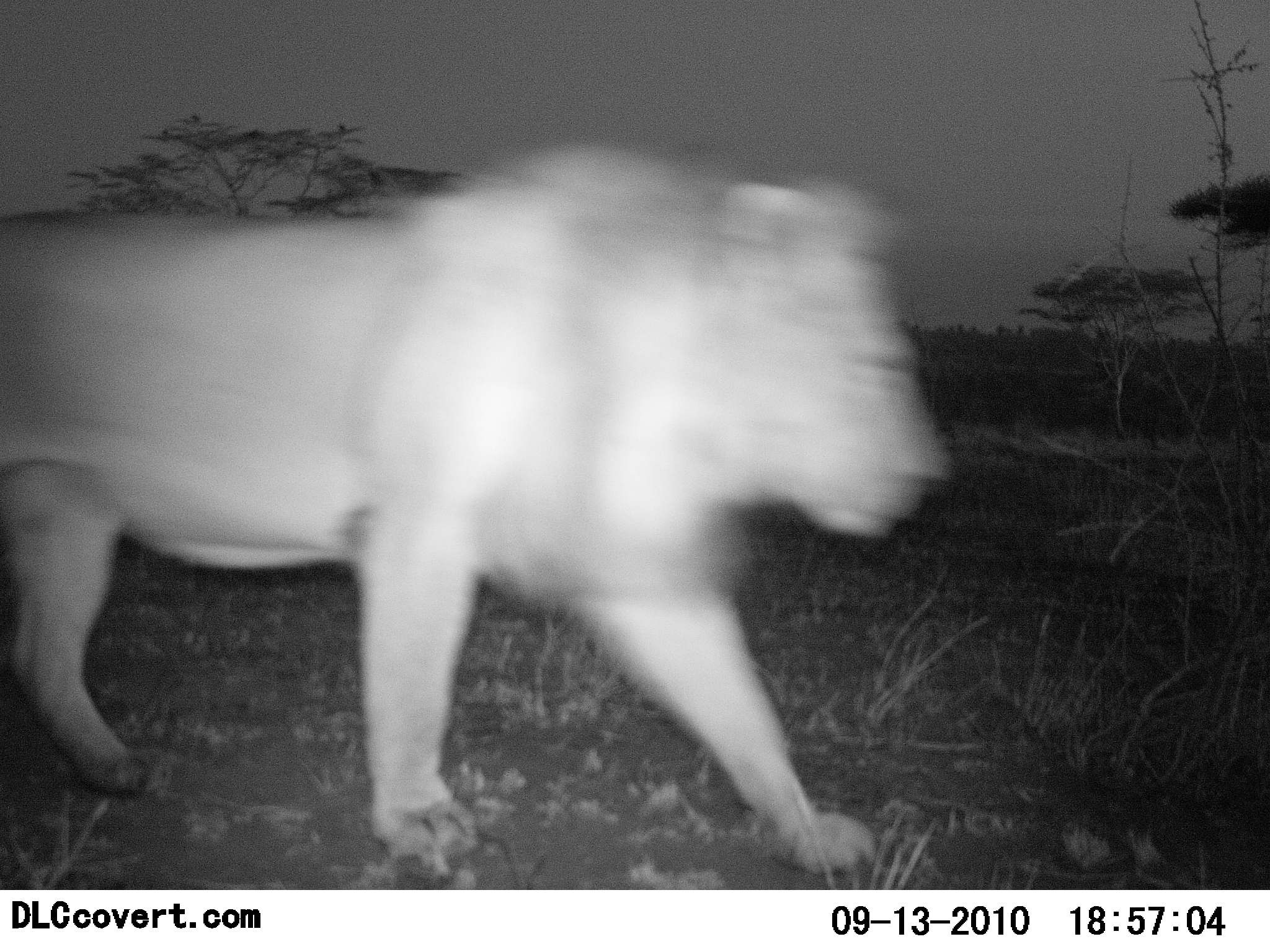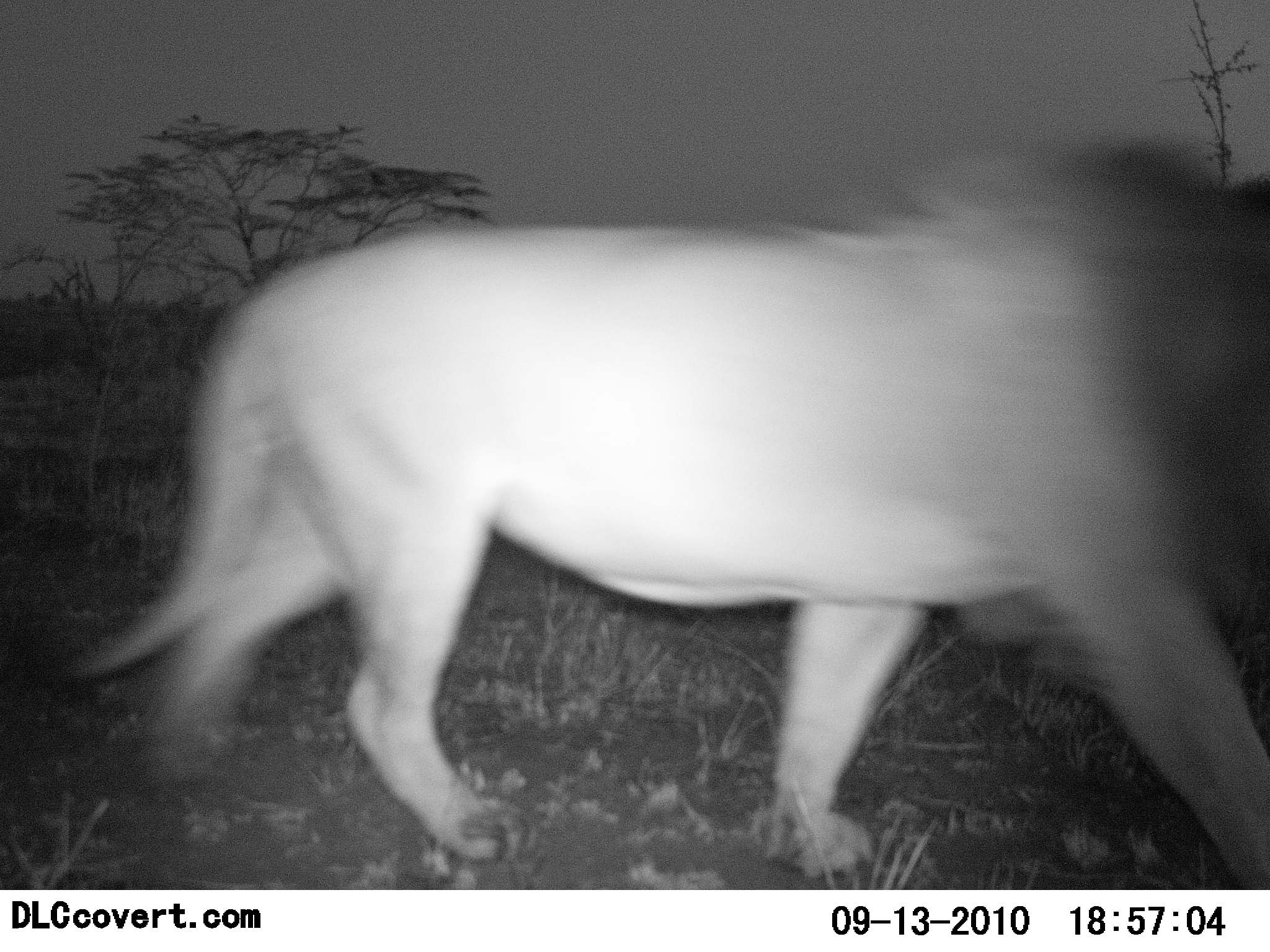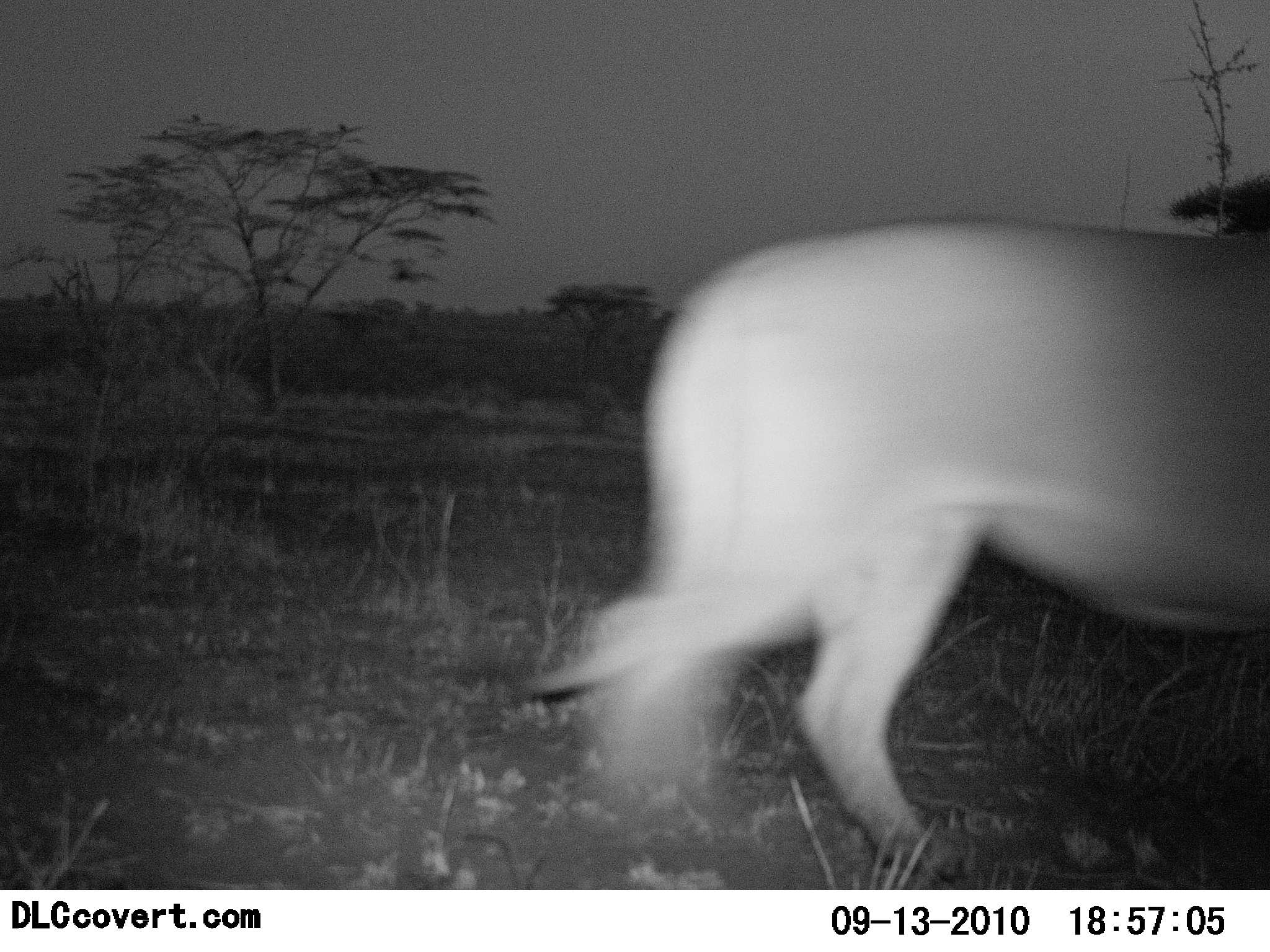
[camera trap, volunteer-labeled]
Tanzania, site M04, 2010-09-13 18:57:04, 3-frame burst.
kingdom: Animalia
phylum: Chordata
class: Mammalia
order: Carnivora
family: Felidae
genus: Panthera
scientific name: Panthera leo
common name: lion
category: lionmale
Lionmale (lion) (Panthera leo), count 1. Behavior (volunteer vote fractions): standing 0%, resting 0%, moving 100%, interacting 0%. Young present (vote fraction): 0%. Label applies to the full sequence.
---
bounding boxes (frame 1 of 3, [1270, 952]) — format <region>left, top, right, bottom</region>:
animal: <region>0, 144, 948, 874</region>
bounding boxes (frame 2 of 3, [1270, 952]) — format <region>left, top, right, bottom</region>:
animal: <region>73, 144, 1270, 887</region>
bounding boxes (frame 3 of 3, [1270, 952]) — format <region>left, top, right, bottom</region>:
animal: <region>531, 215, 1270, 875</region>